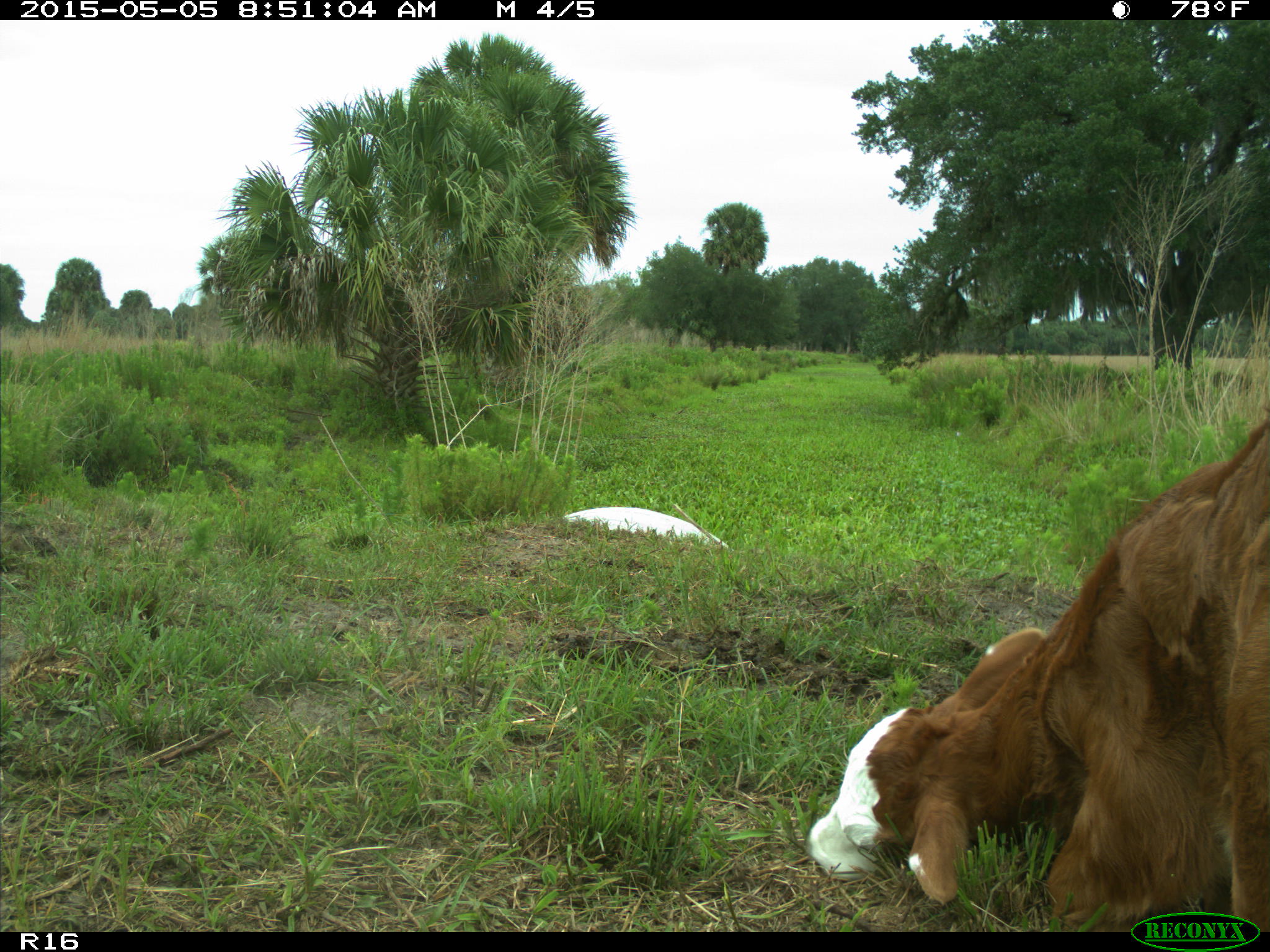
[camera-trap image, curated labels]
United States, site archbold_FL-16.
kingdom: Animalia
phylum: Chordata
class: Mammalia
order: Artiodactyla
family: Bovidae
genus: Bos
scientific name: Bos taurus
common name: domestic cow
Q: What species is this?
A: Bos taurus (domestic cow).